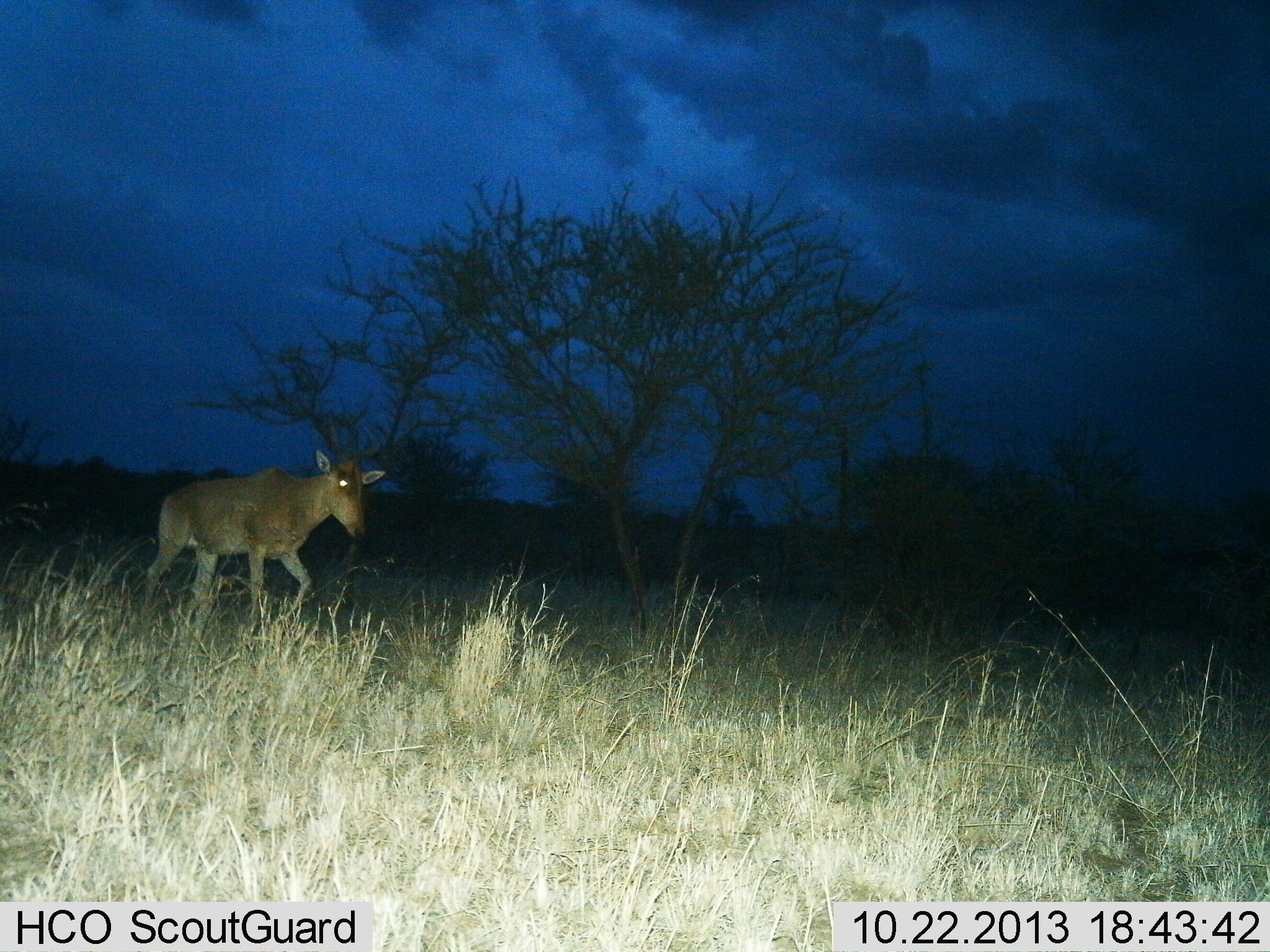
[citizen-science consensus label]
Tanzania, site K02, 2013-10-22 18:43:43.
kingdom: Animalia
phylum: Chordata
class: Mammalia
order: Artiodactyla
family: Bovidae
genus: Alcelaphus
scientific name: Alcelaphus buselaphus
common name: hartebeest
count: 1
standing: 12%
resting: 6%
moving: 88%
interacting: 0%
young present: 6%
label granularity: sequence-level